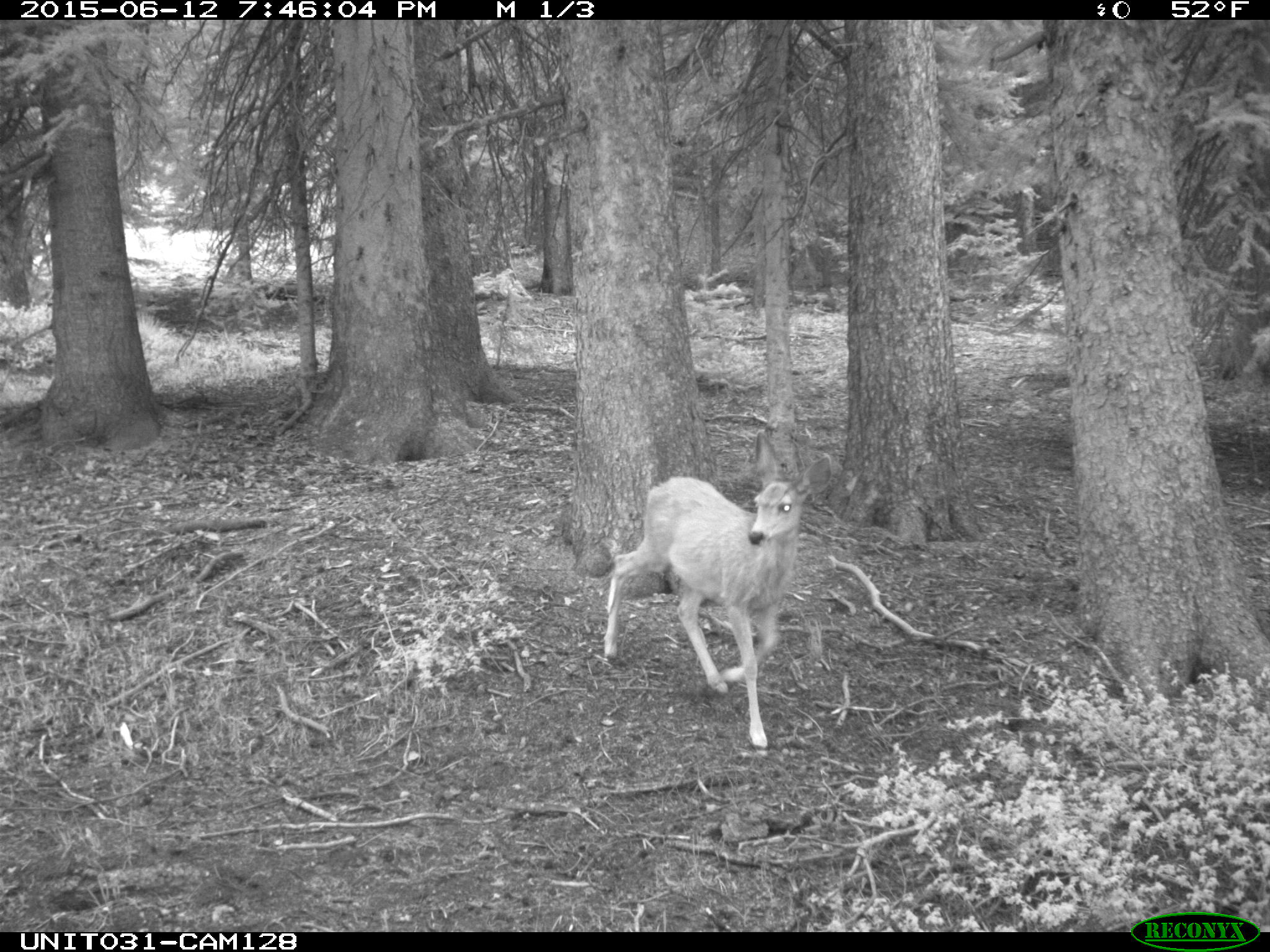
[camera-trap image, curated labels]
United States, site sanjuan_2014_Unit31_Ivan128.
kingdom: Animalia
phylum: Chordata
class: Mammalia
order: Artiodactyla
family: Cervidae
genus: Odocoileus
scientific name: Odocoileus hemionus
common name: mule deer